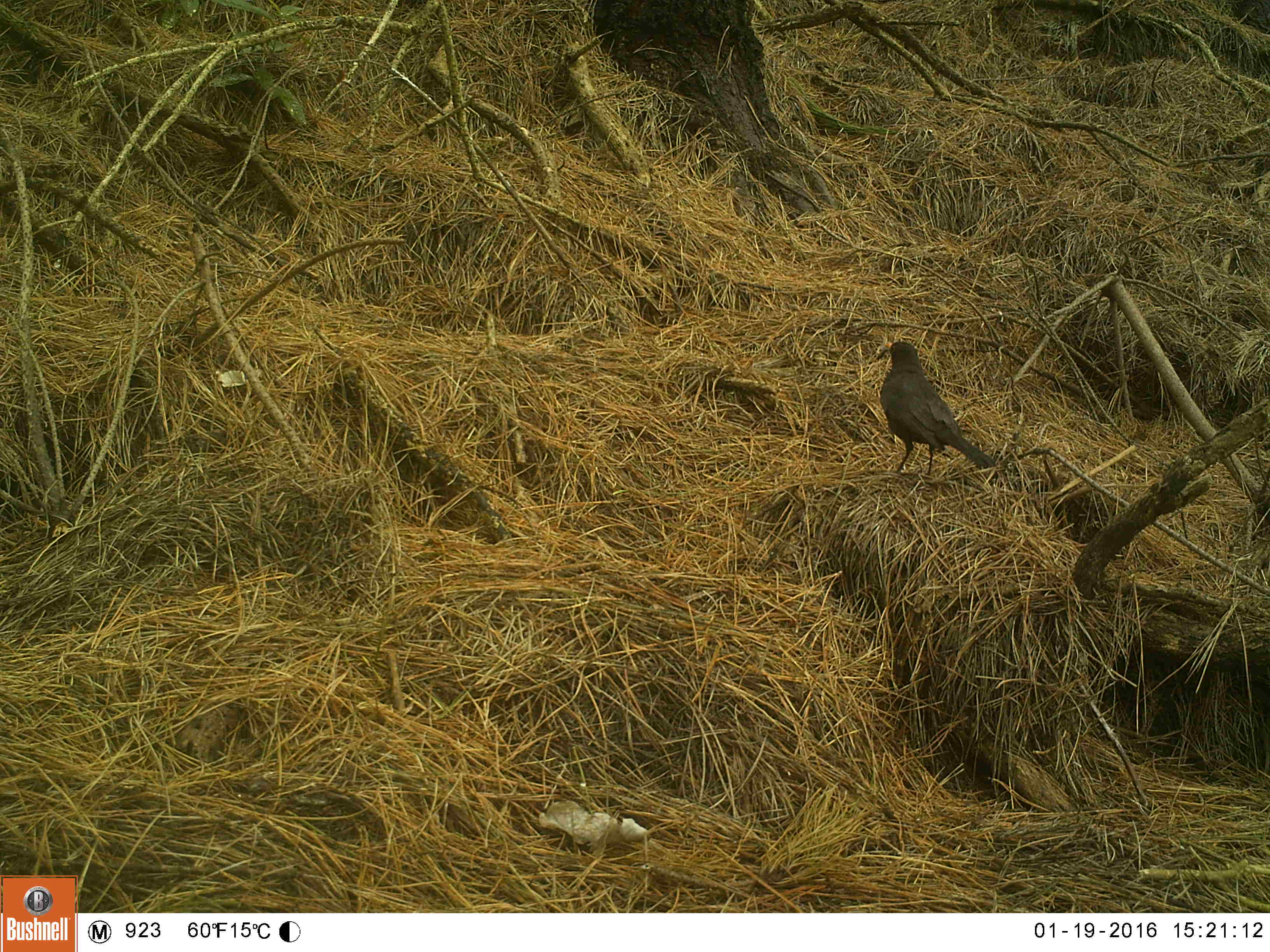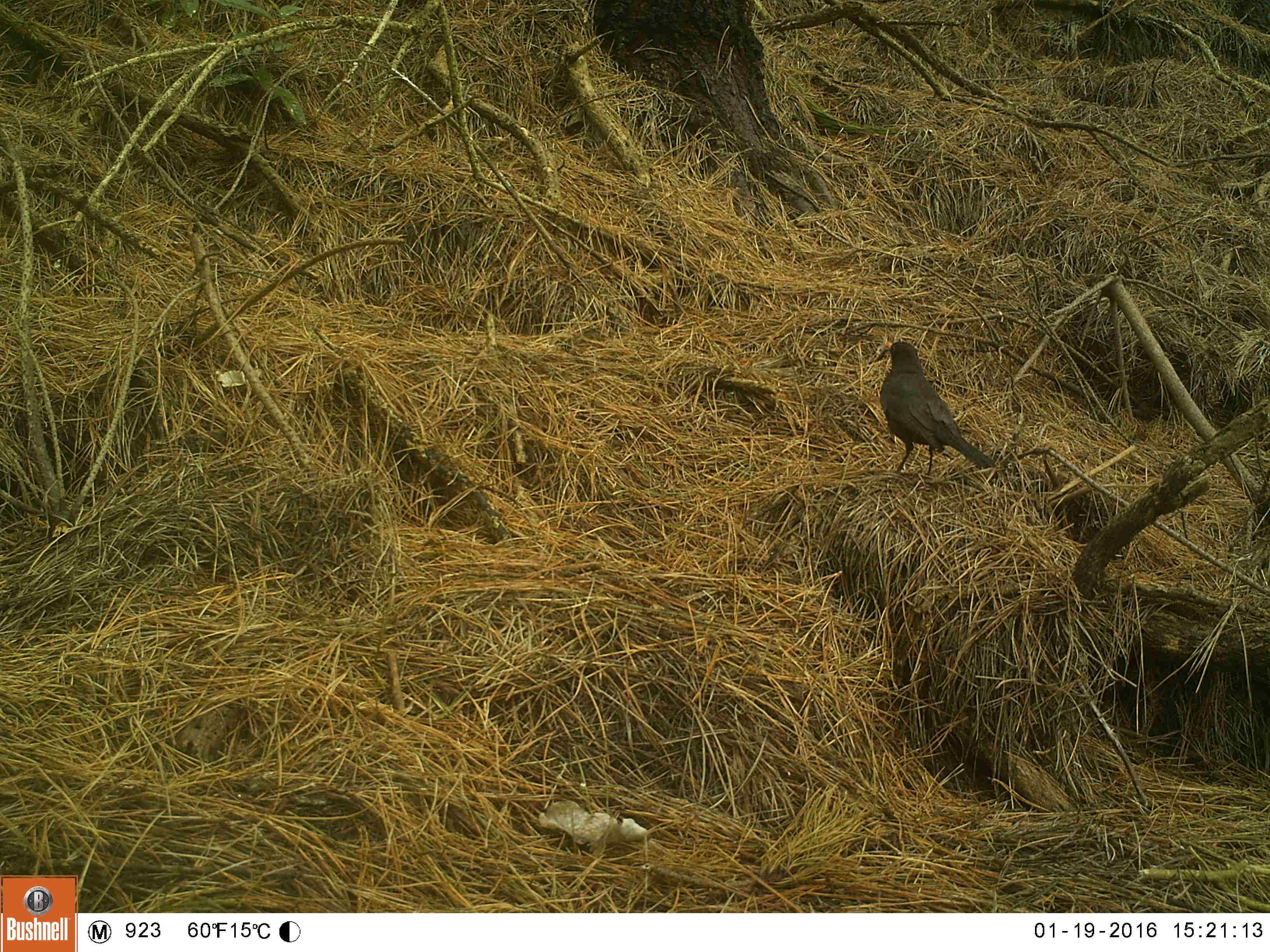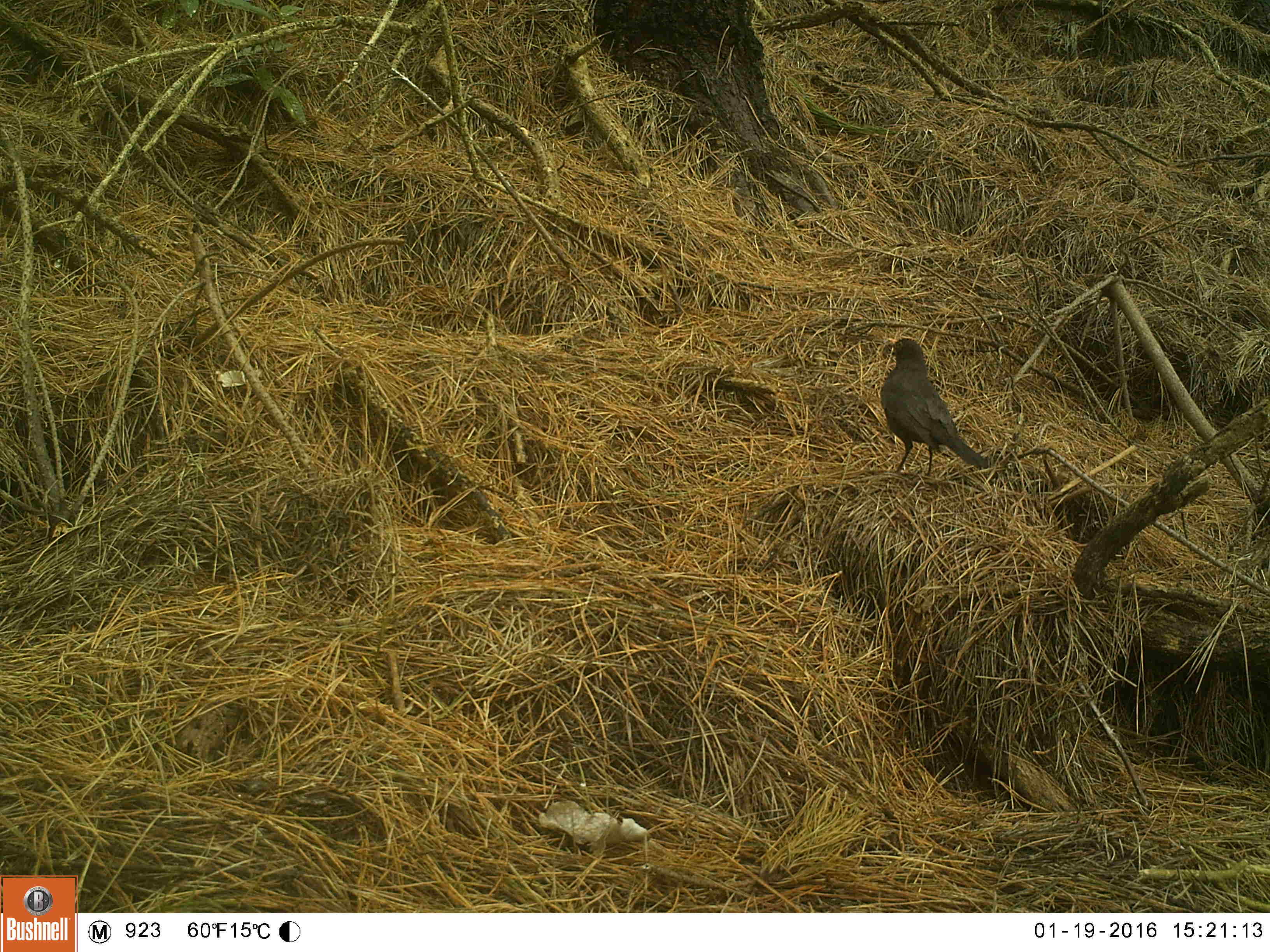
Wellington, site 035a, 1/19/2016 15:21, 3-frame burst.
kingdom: Animalia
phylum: Chordata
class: Aves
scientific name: Aves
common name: bird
Bird (Aves).